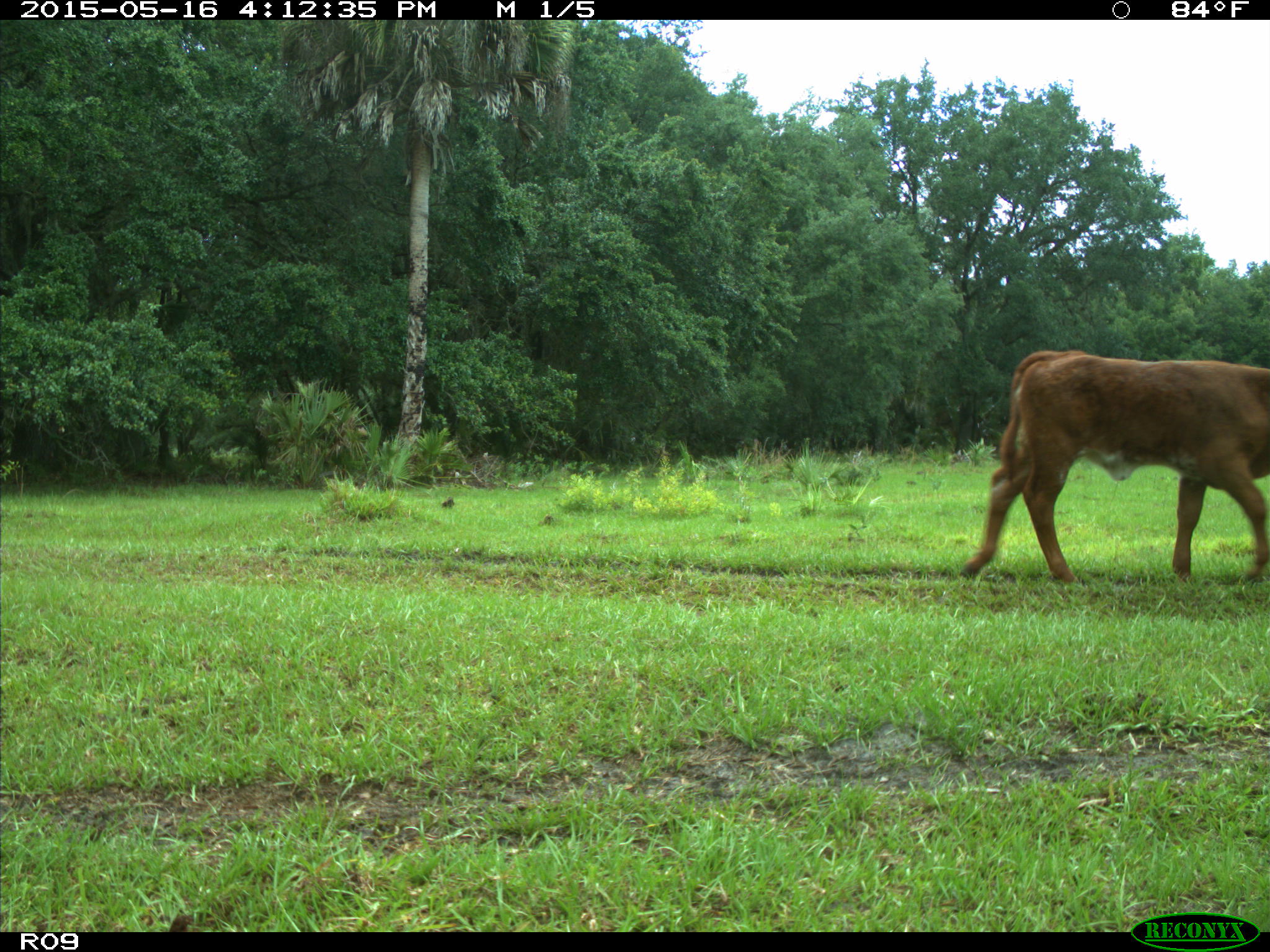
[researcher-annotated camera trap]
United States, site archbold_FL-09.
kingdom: Animalia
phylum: Chordata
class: Mammalia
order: Artiodactyla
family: Bovidae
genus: Bos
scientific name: Bos taurus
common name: domestic cow